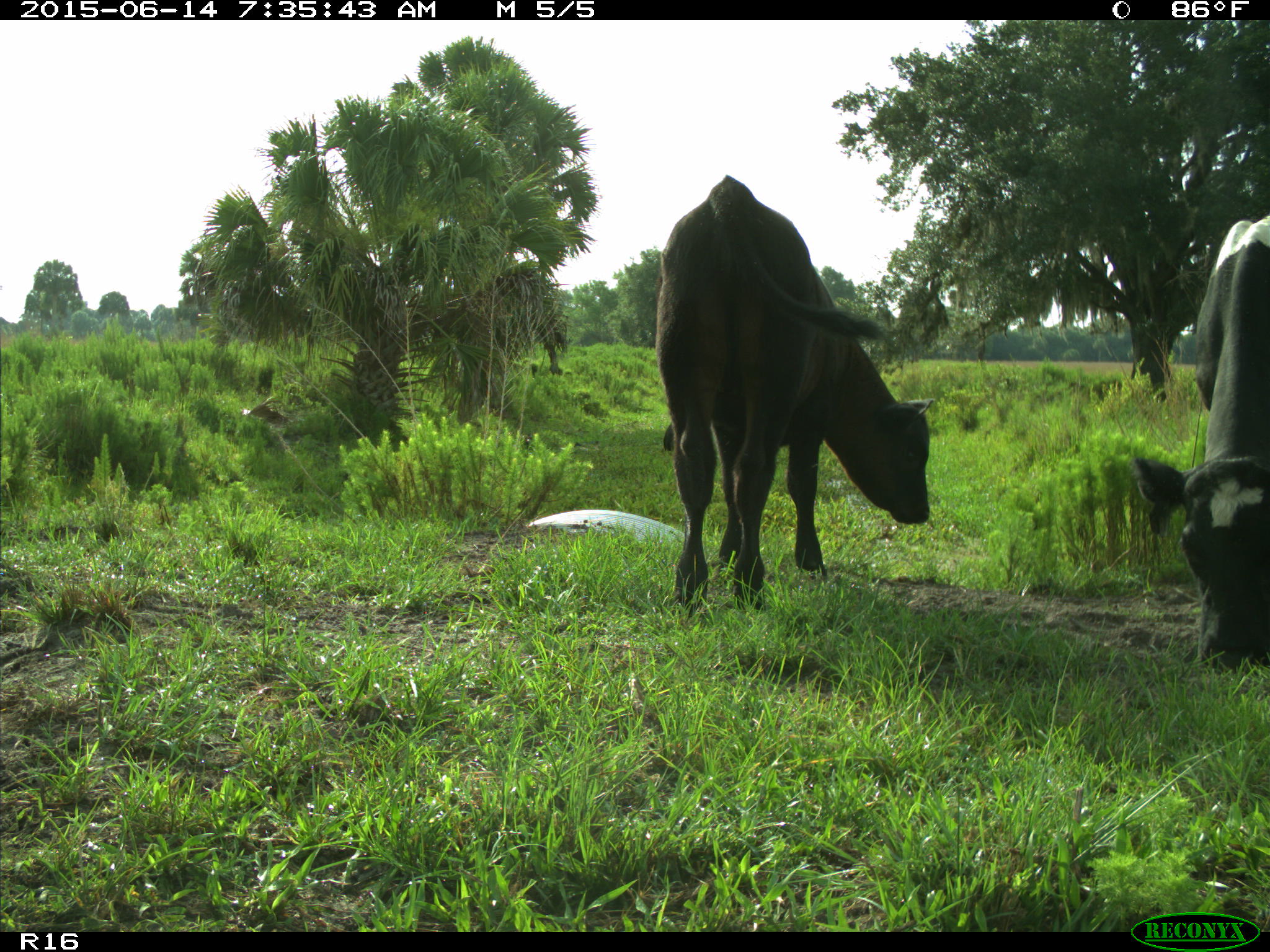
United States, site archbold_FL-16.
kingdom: Animalia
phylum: Chordata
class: Mammalia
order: Artiodactyla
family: Bovidae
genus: Bos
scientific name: Bos taurus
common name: domestic cow